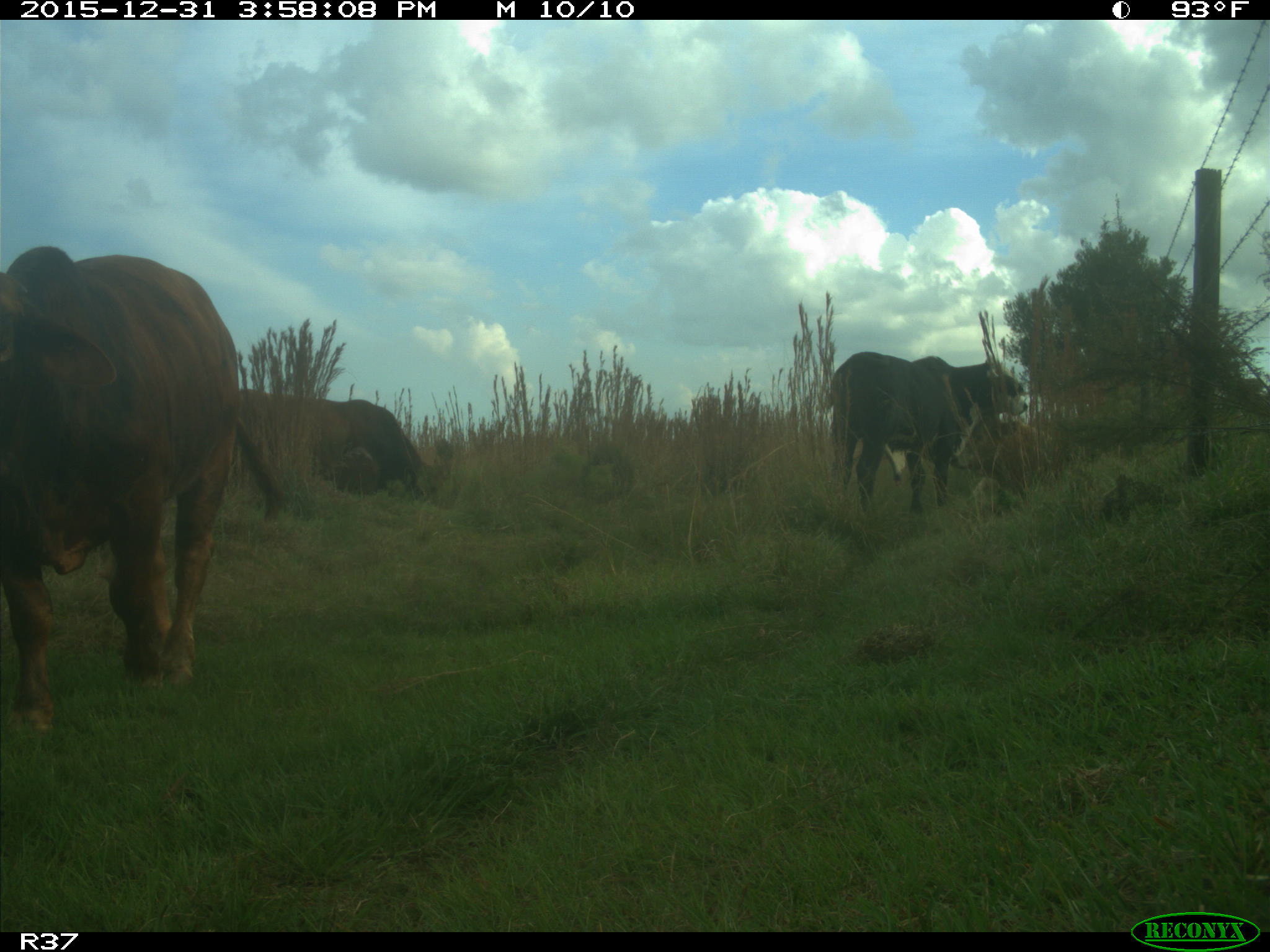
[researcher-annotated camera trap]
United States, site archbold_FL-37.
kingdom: Animalia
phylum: Chordata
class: Mammalia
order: Artiodactyla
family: Bovidae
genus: Bos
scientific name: Bos taurus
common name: domestic cow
Bos taurus (domestic cow).